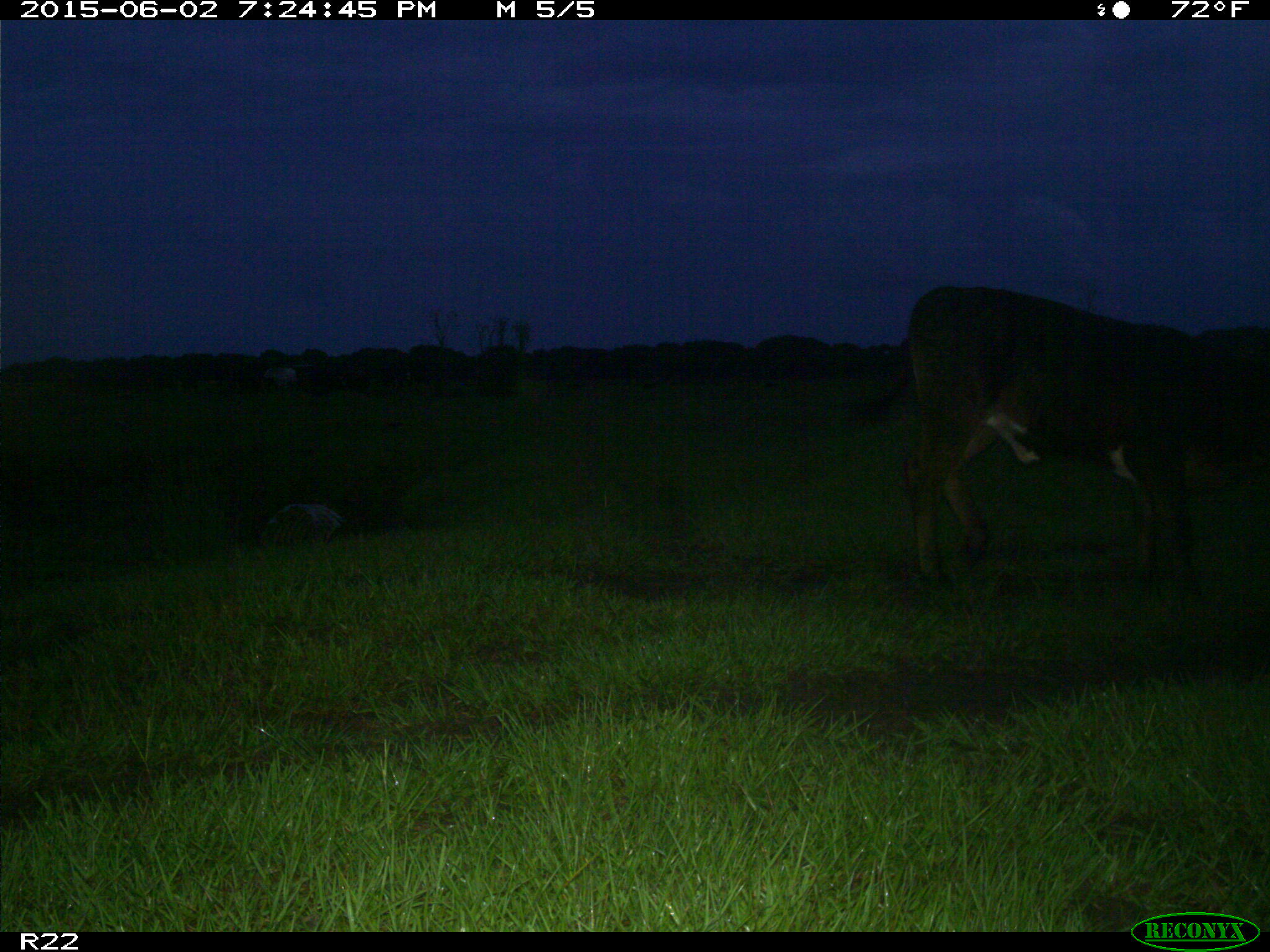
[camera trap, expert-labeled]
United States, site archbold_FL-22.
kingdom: Animalia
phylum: Chordata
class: Mammalia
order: Artiodactyla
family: Bovidae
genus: Bos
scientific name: Bos taurus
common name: domestic cow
Bos taurus (domestic cow).